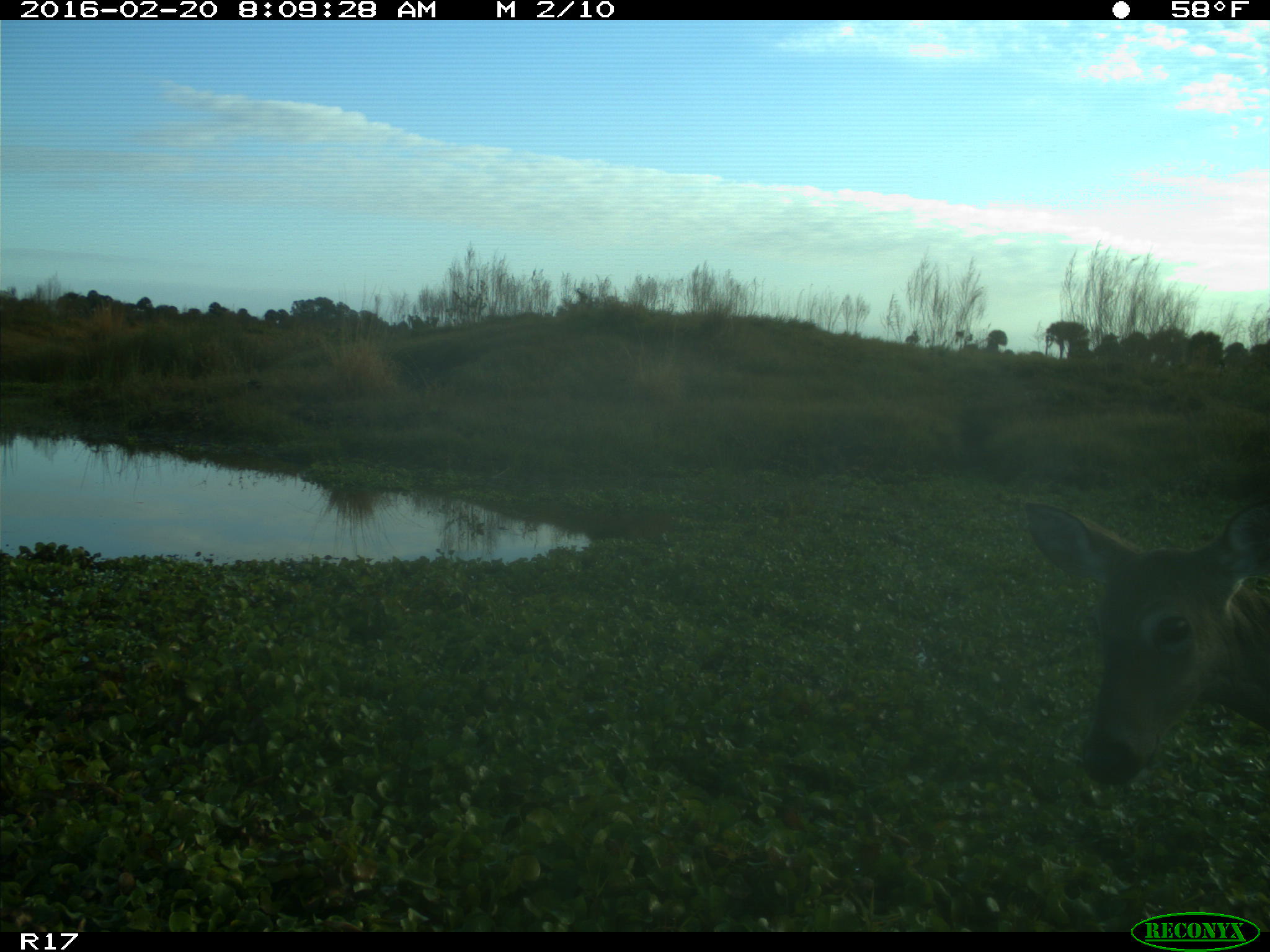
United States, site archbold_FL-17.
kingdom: Animalia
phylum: Chordata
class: Mammalia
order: Artiodactyla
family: Cervidae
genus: Odocoileus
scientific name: Odocoileus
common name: deer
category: unidentified deer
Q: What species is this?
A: Unidentified deer (deer) (Odocoileus).